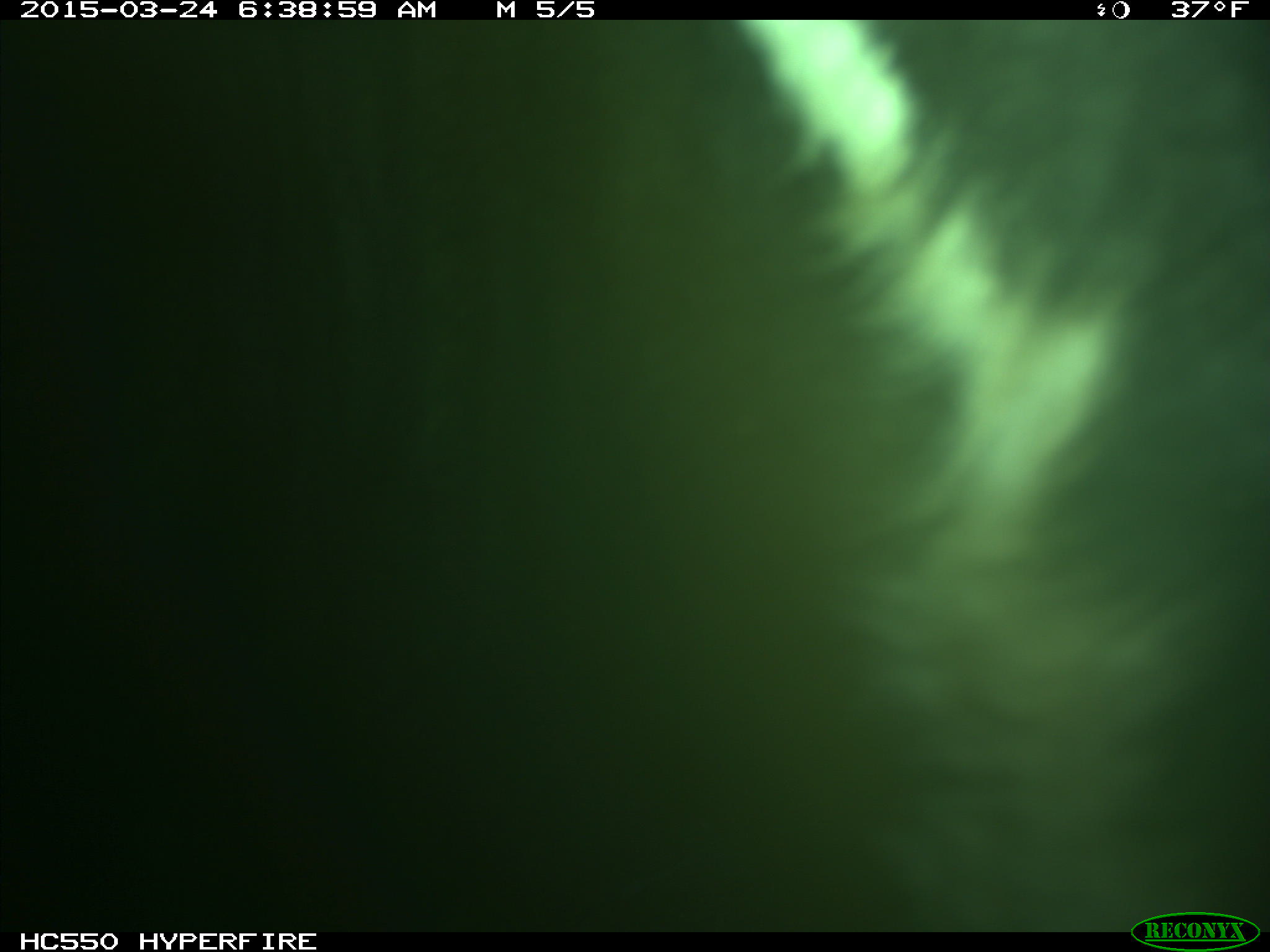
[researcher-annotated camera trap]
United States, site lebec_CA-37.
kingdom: Animalia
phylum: Chordata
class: Mammalia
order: Artiodactyla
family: Bovidae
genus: Bos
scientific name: Bos taurus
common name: domestic cow